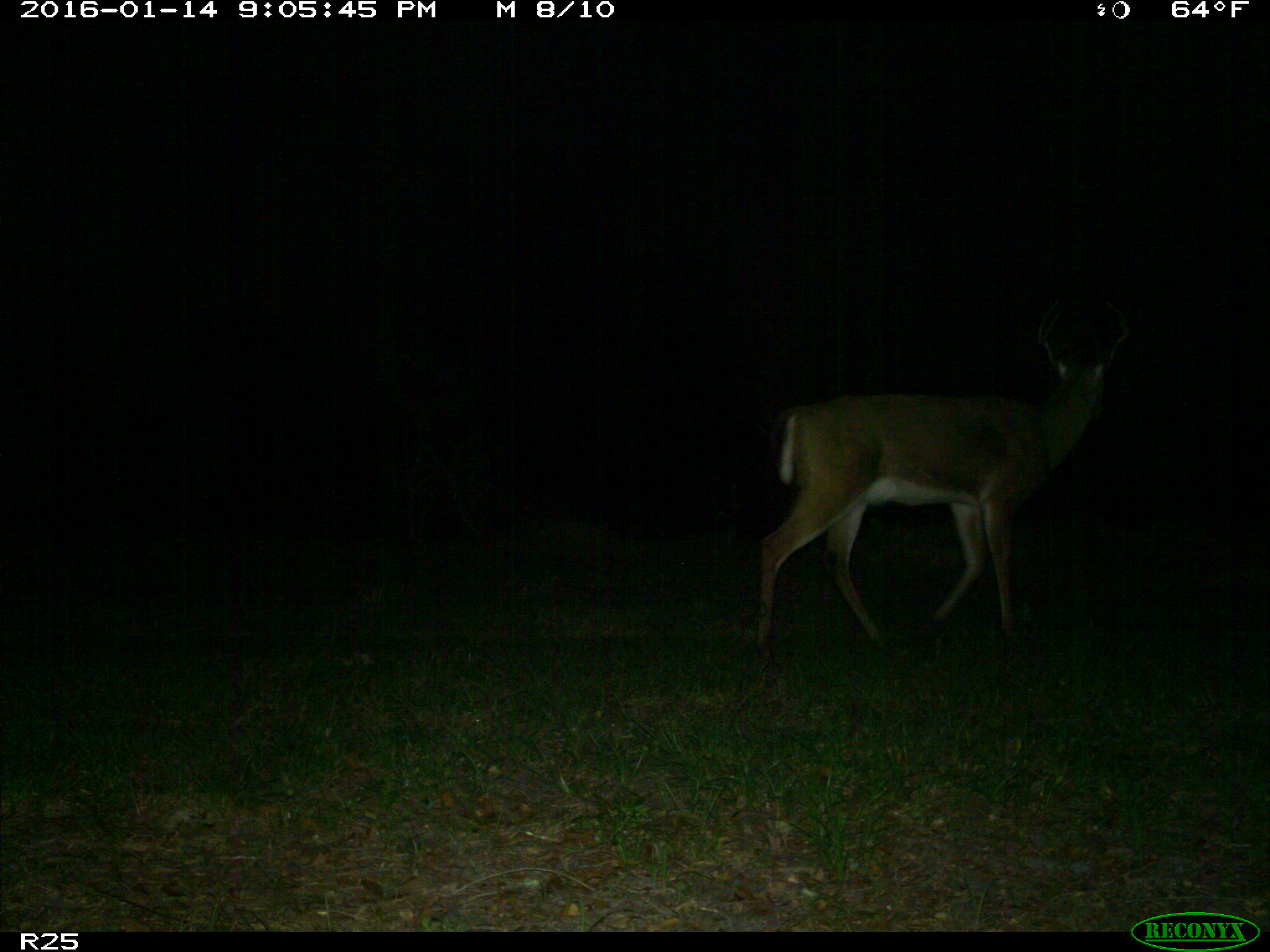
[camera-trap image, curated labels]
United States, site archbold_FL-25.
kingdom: Animalia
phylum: Chordata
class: Mammalia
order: Artiodactyla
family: Cervidae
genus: Odocoileus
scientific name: Odocoileus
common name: deer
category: unidentified deer